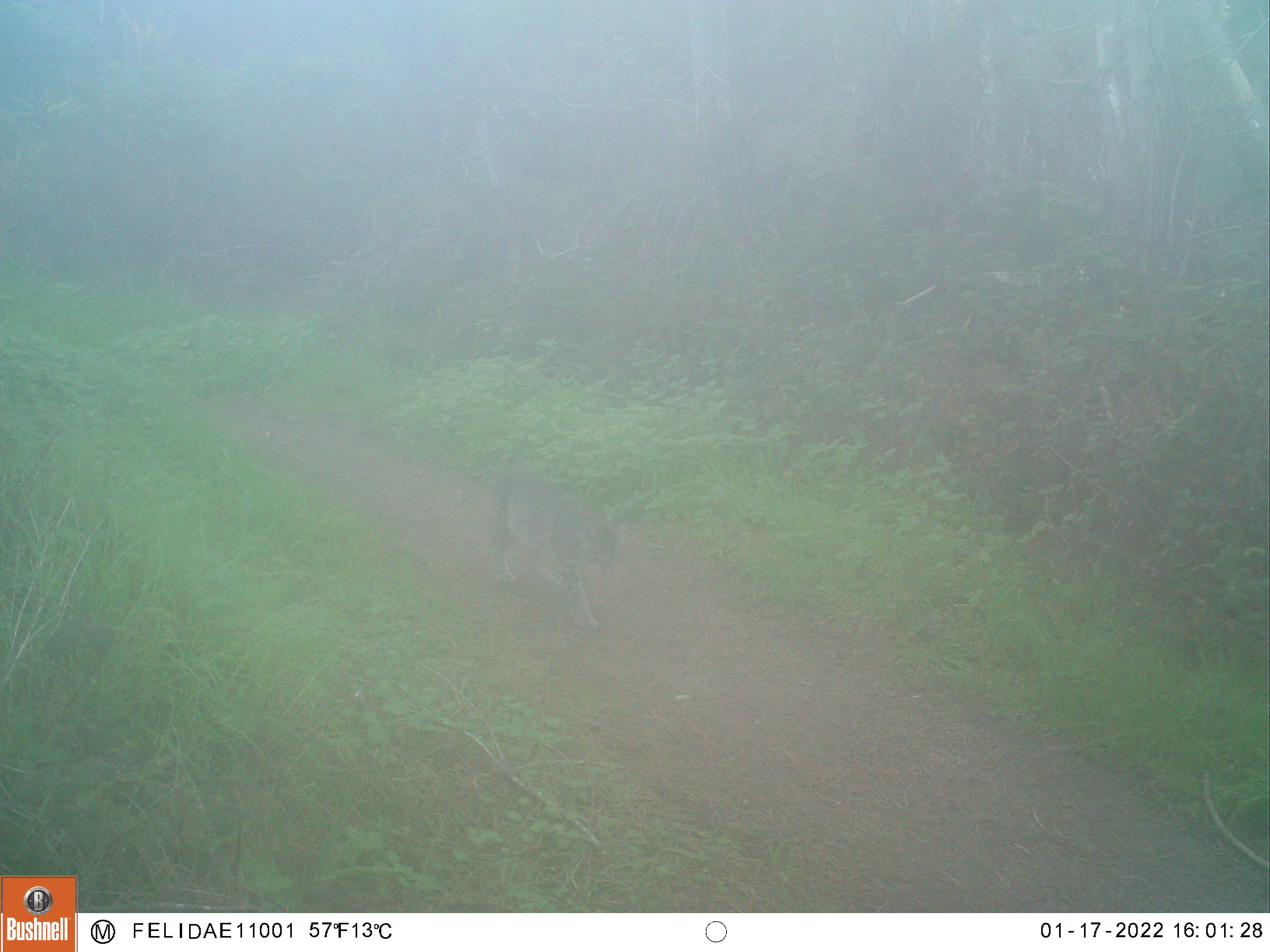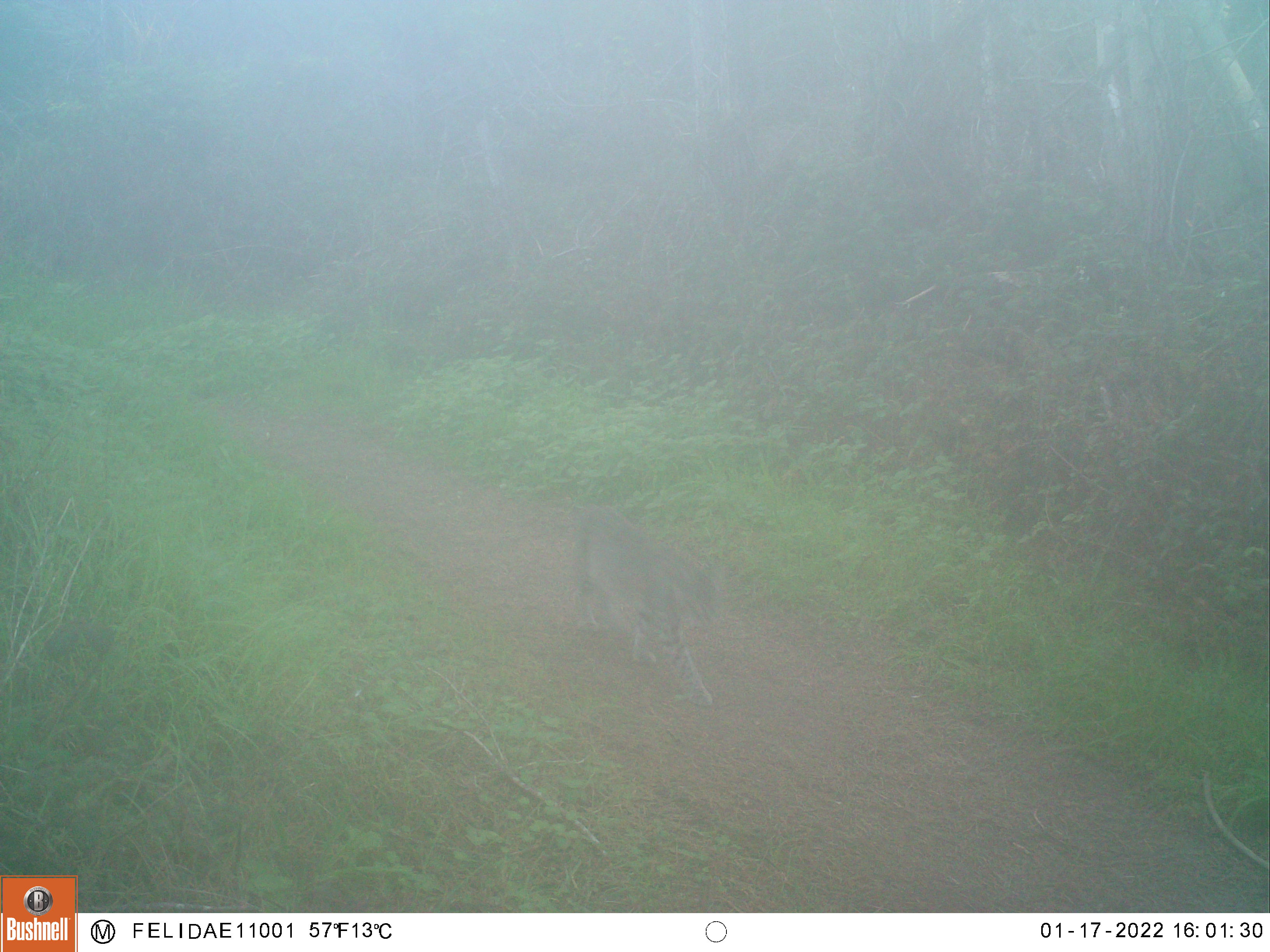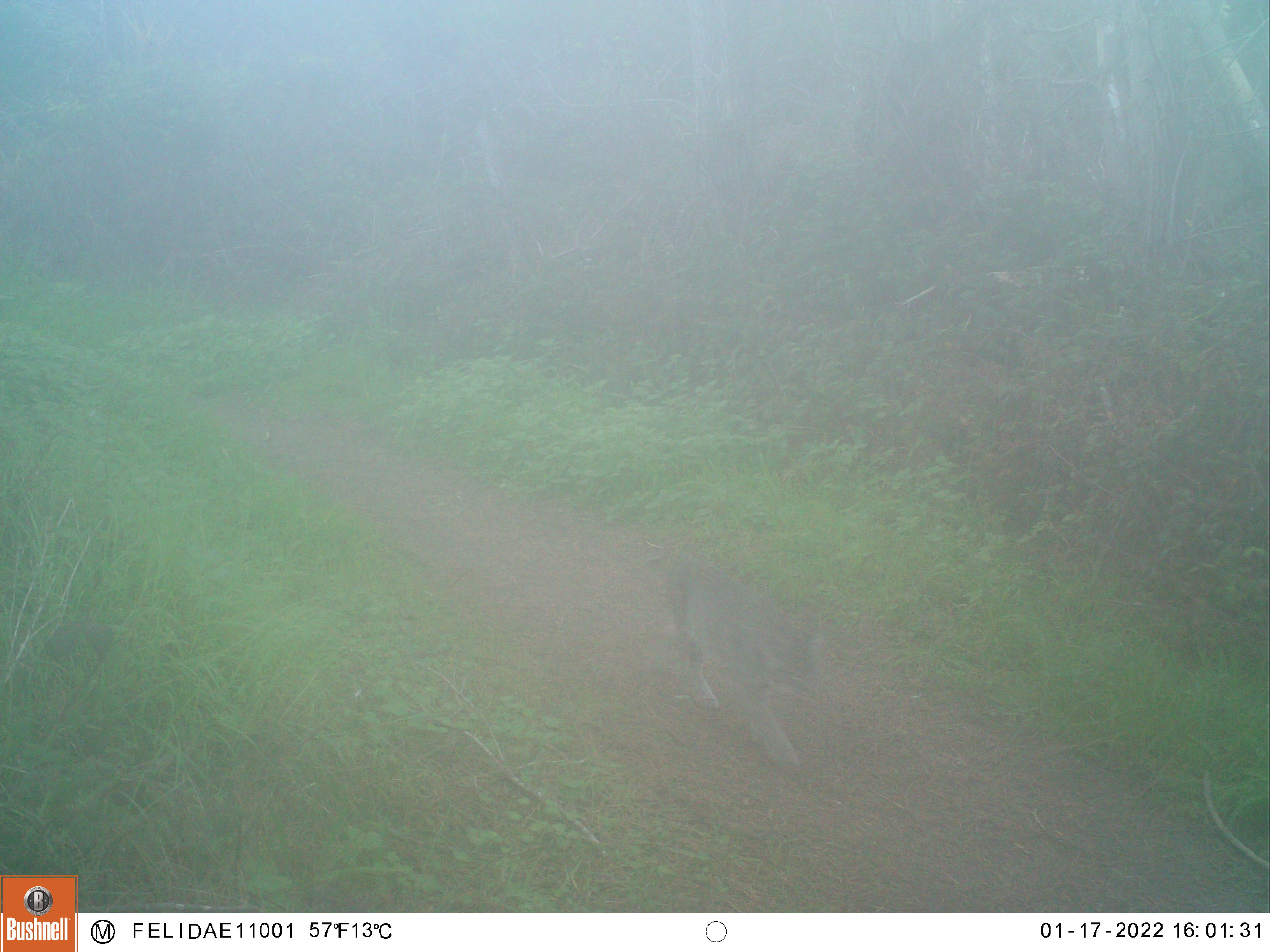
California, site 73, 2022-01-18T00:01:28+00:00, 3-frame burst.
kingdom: Animalia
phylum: Chordata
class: Mammalia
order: Carnivora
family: Felidae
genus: Lynx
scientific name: Lynx rufus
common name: bobcat